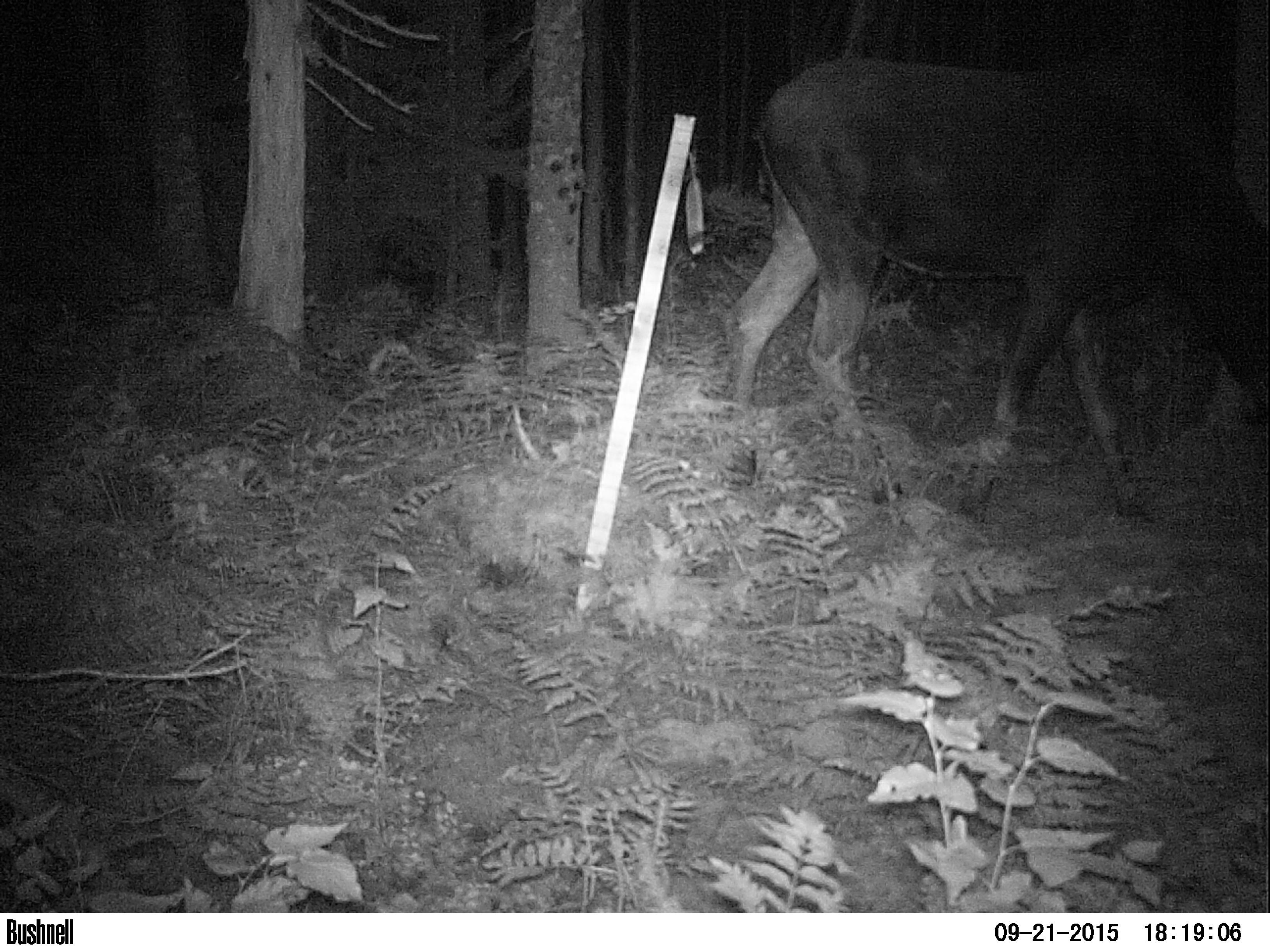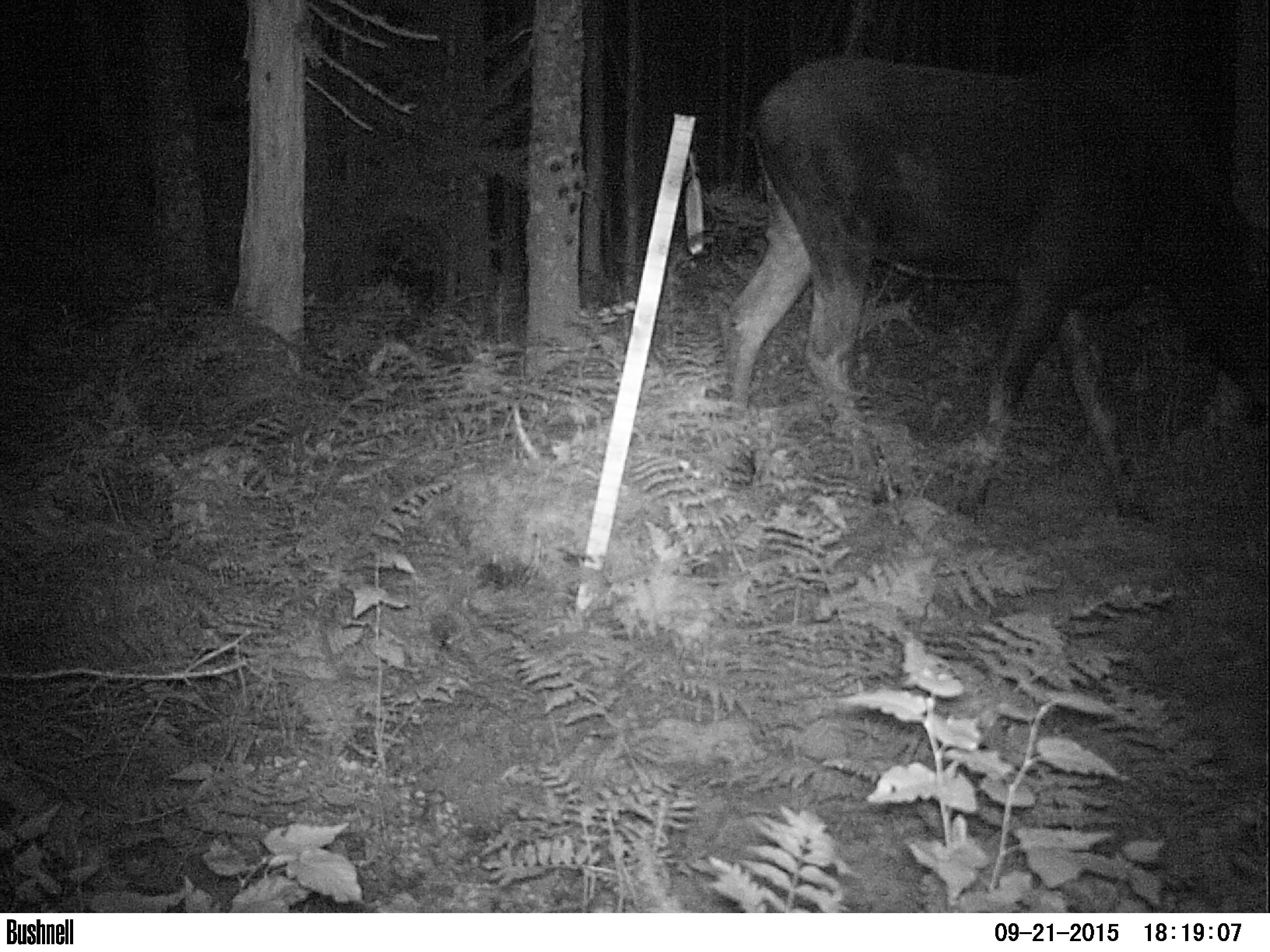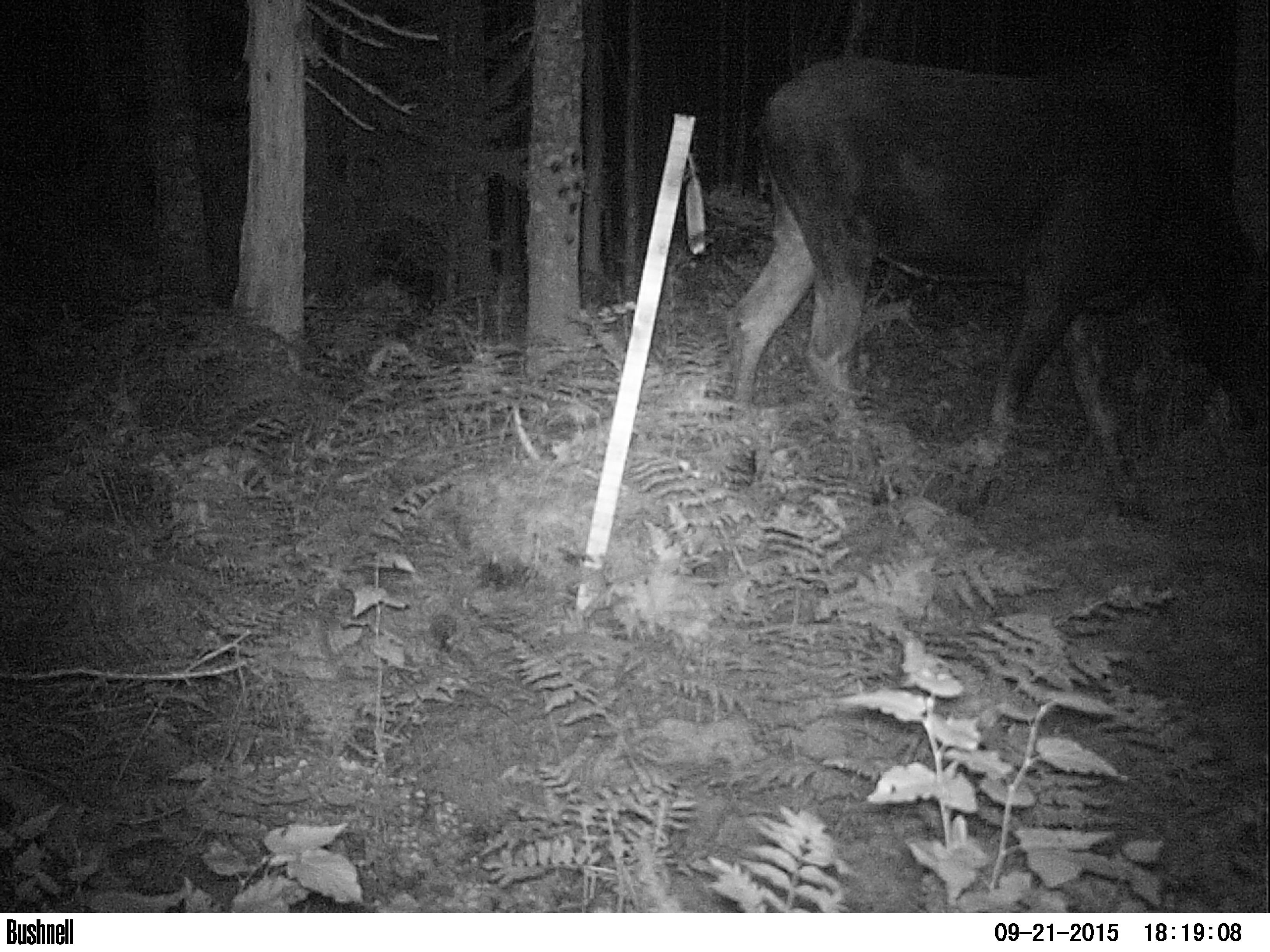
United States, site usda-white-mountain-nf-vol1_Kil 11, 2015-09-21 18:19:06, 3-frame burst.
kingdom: Animalia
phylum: Chordata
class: Mammalia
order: Artiodactyla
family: Cervidae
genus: Alces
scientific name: Alces alces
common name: moose